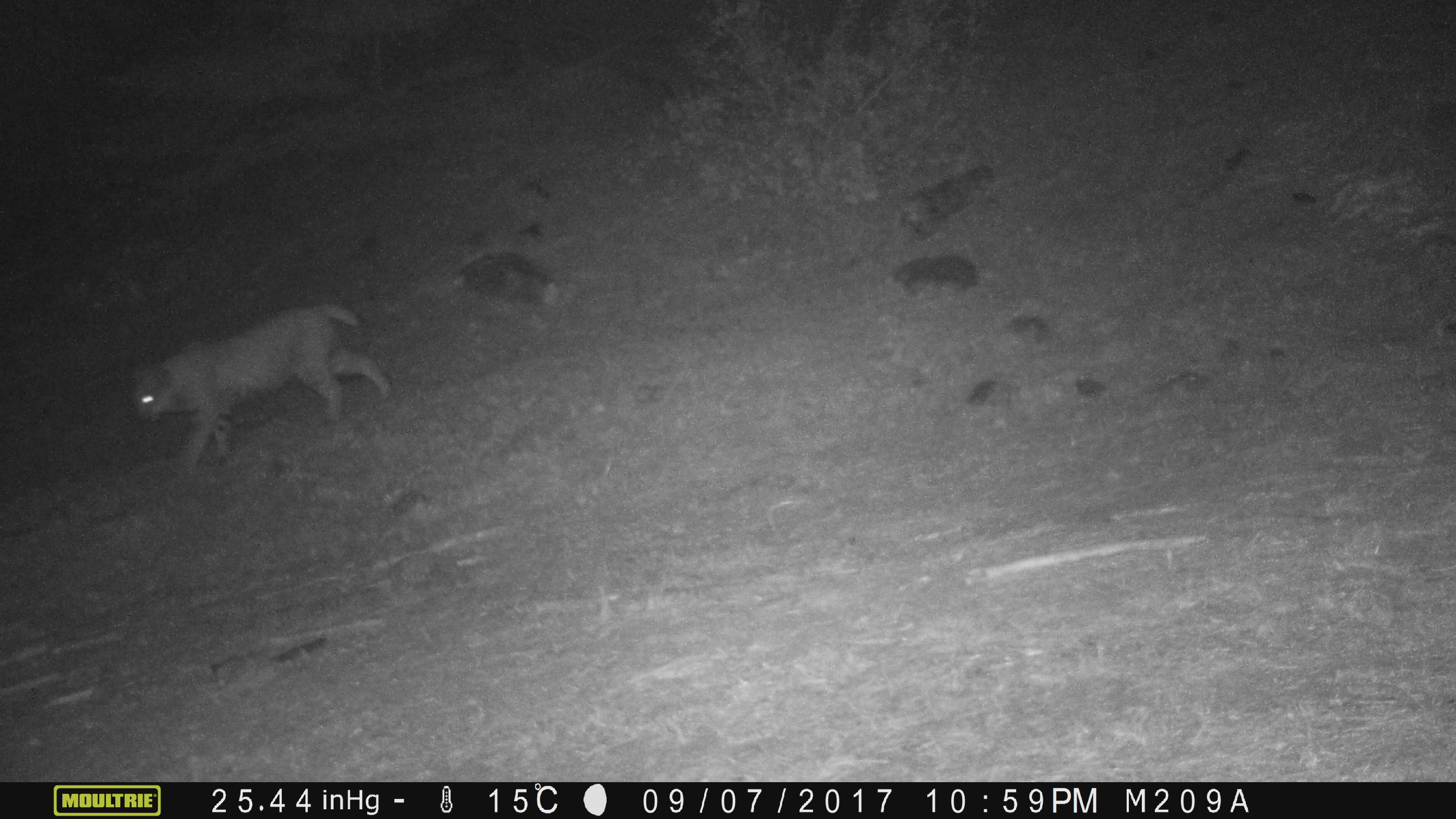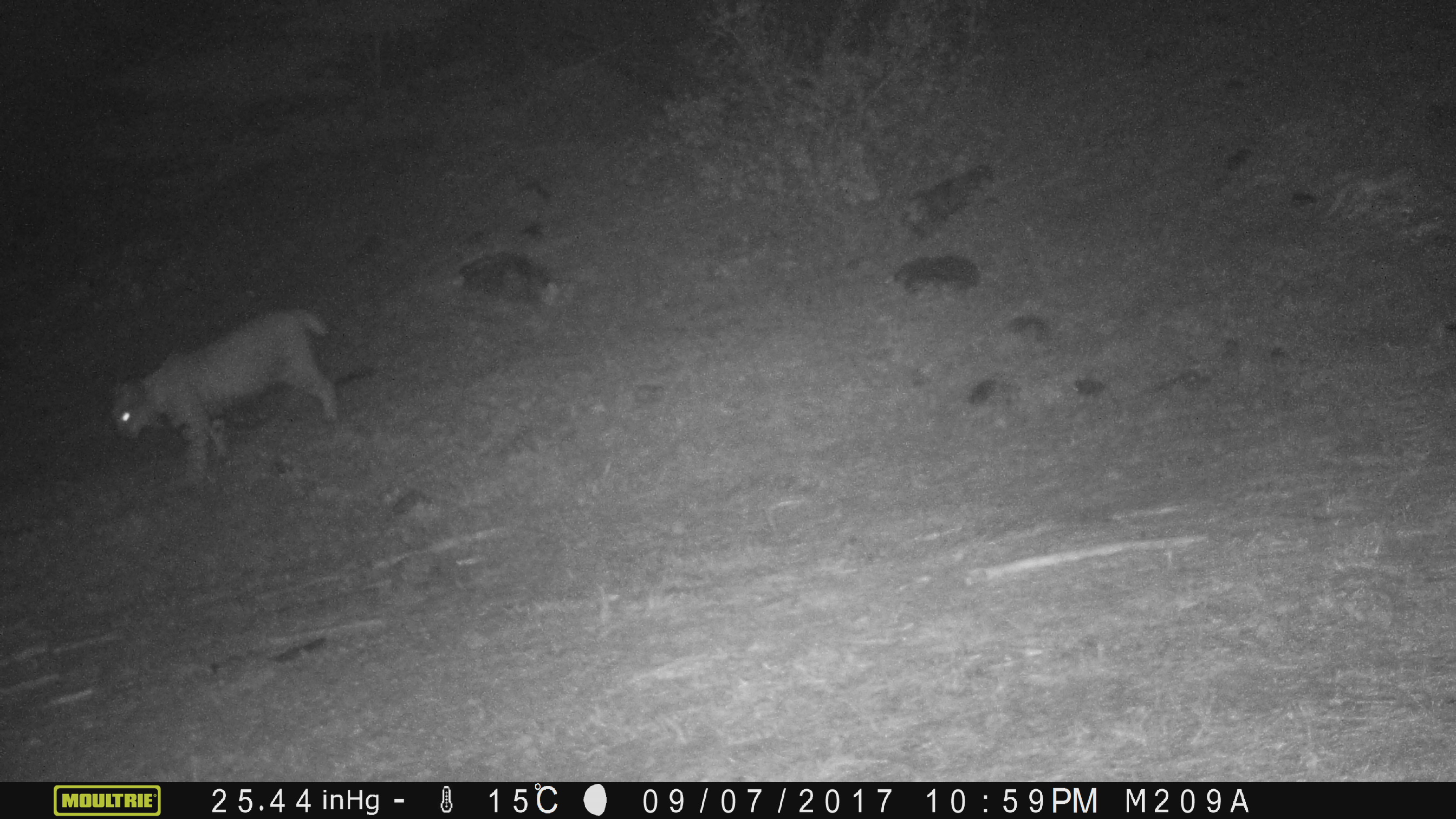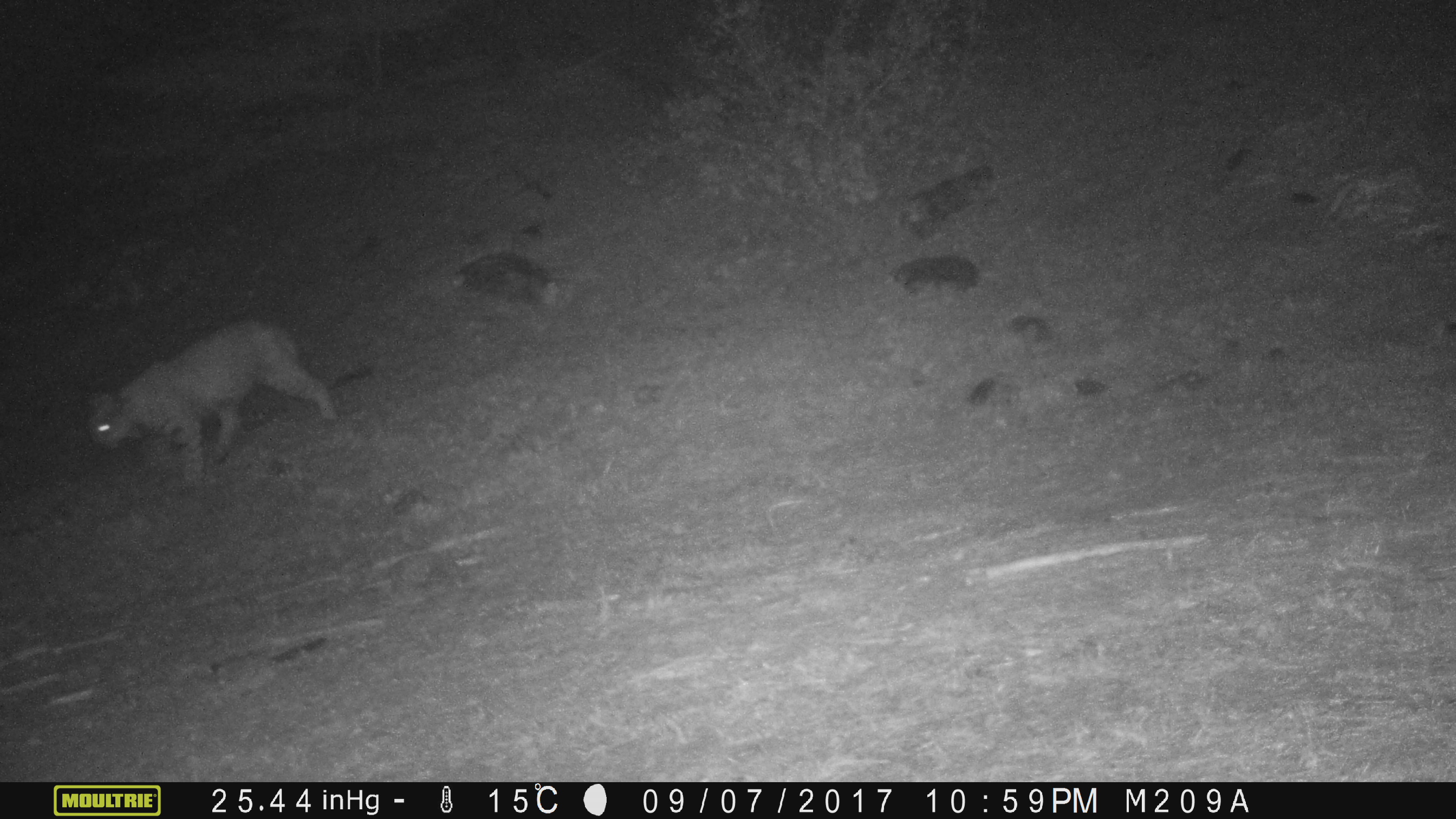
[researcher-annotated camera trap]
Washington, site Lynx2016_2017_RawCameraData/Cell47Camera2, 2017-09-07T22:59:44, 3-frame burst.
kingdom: Animalia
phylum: Chordata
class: Mammalia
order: Carnivora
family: Felidae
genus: Lynx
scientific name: Lynx rufus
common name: bobcat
Lynx rufus (bobcat). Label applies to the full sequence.